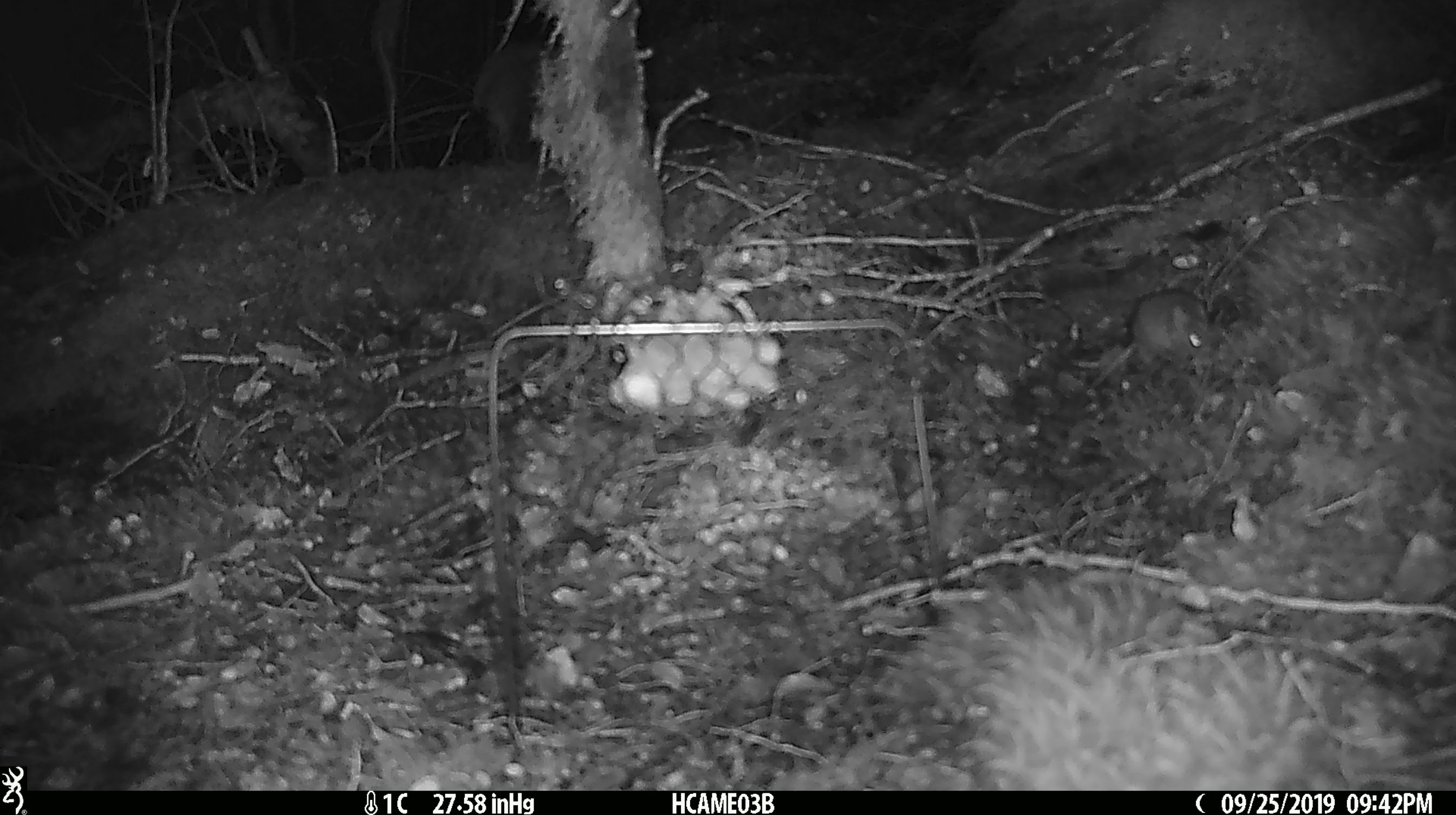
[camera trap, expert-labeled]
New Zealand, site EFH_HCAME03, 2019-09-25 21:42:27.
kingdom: Animalia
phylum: Chordata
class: Mammalia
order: Rodentia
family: Muridae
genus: Mus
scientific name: Mus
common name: mouse